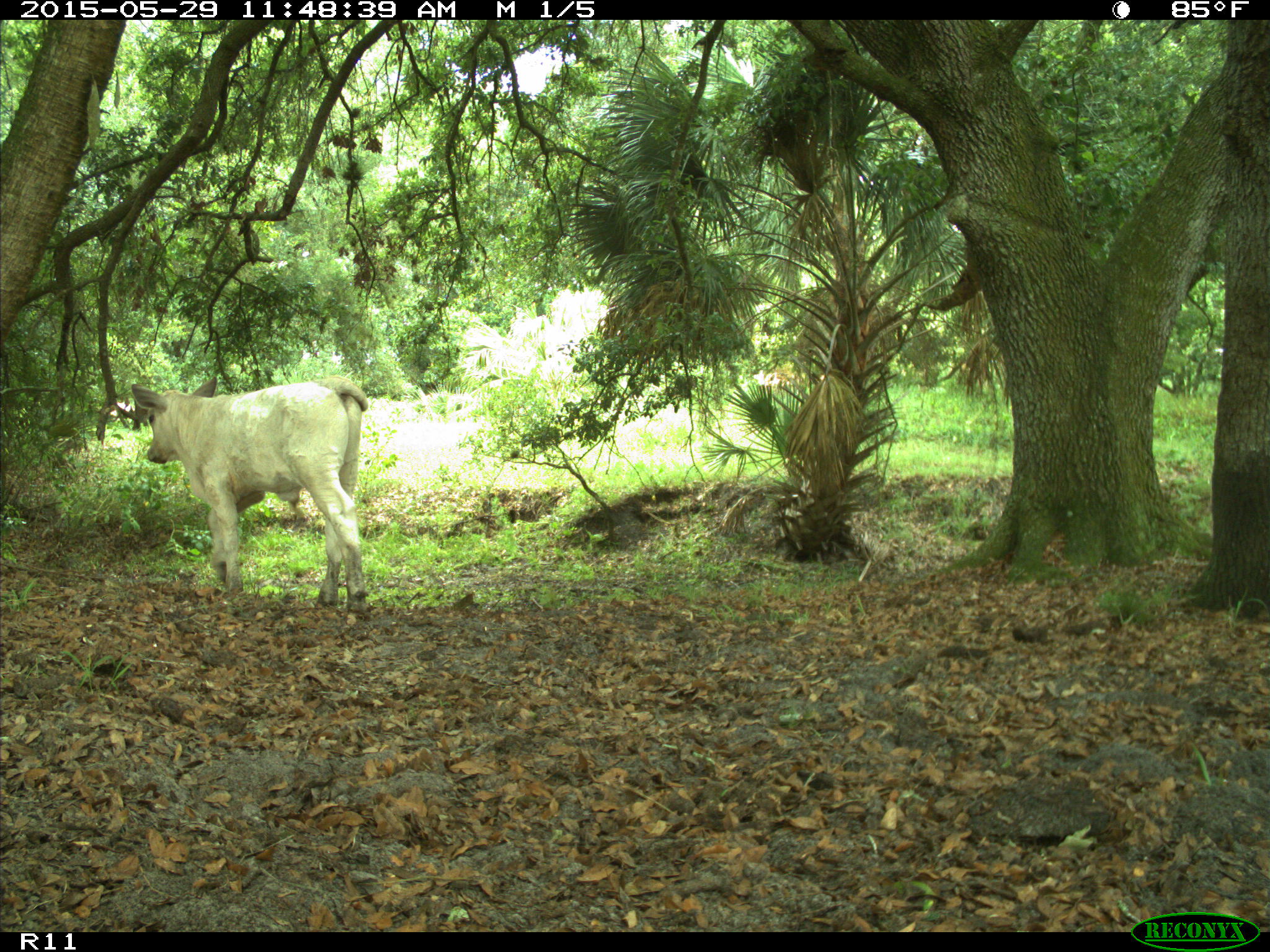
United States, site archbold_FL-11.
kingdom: Animalia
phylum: Chordata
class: Mammalia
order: Artiodactyla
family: Bovidae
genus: Bos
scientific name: Bos taurus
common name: domestic cow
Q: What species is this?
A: Bos taurus (domestic cow).